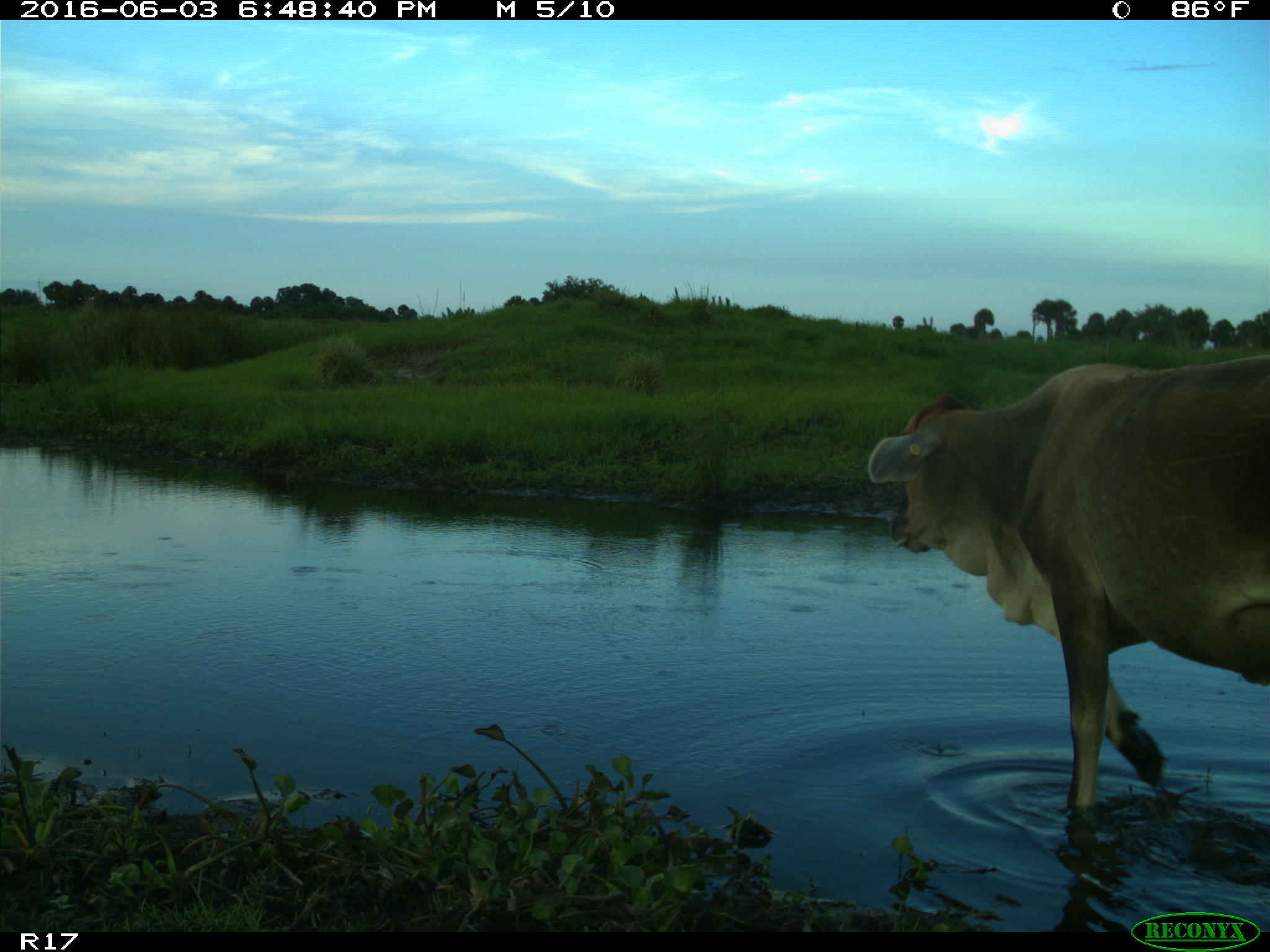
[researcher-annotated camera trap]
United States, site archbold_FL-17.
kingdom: Animalia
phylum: Chordata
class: Mammalia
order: Artiodactyla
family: Bovidae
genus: Bos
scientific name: Bos taurus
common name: domestic cow